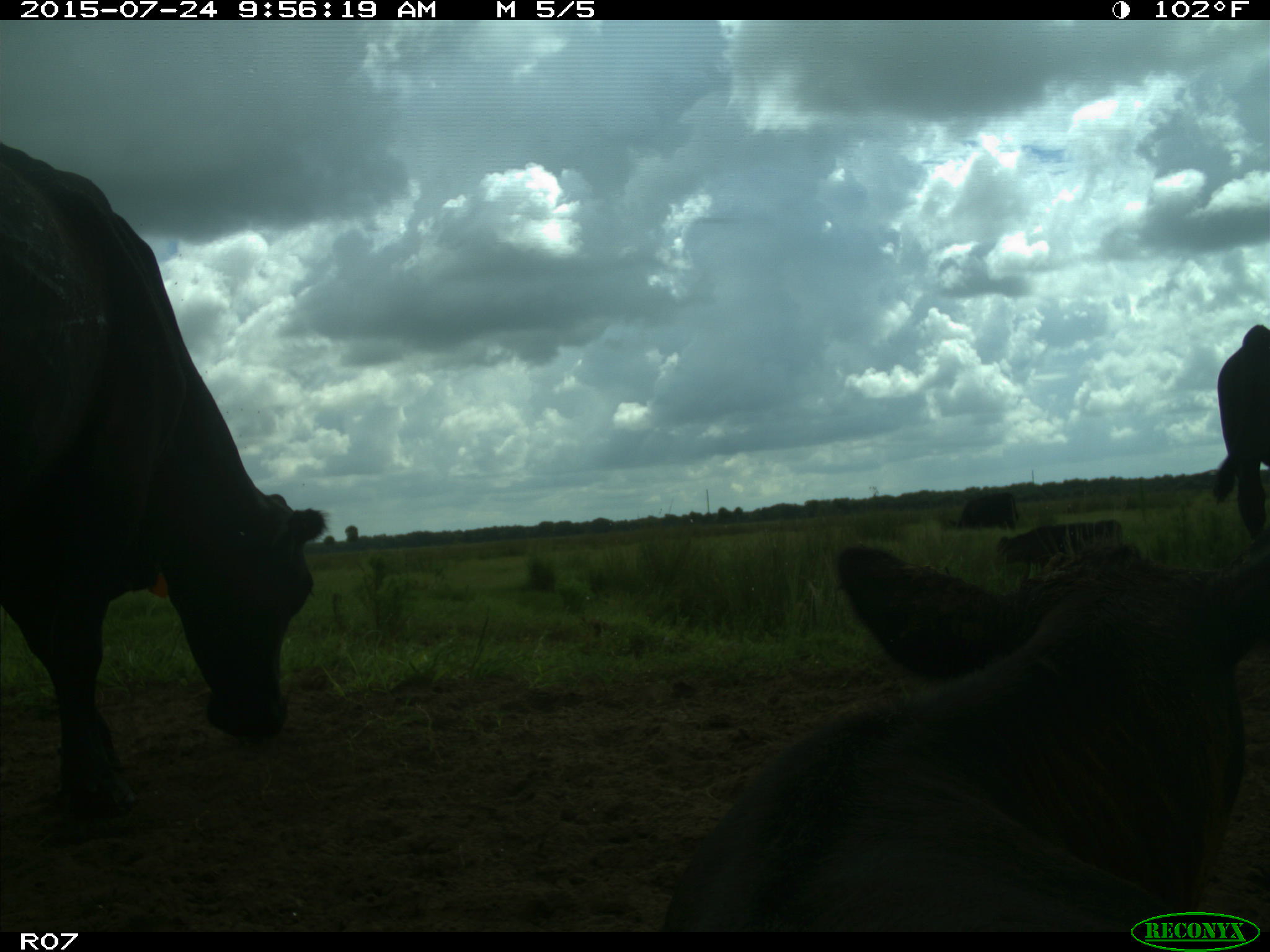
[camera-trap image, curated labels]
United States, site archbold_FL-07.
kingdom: Animalia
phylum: Chordata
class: Mammalia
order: Artiodactyla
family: Bovidae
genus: Bos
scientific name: Bos taurus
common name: domestic cow